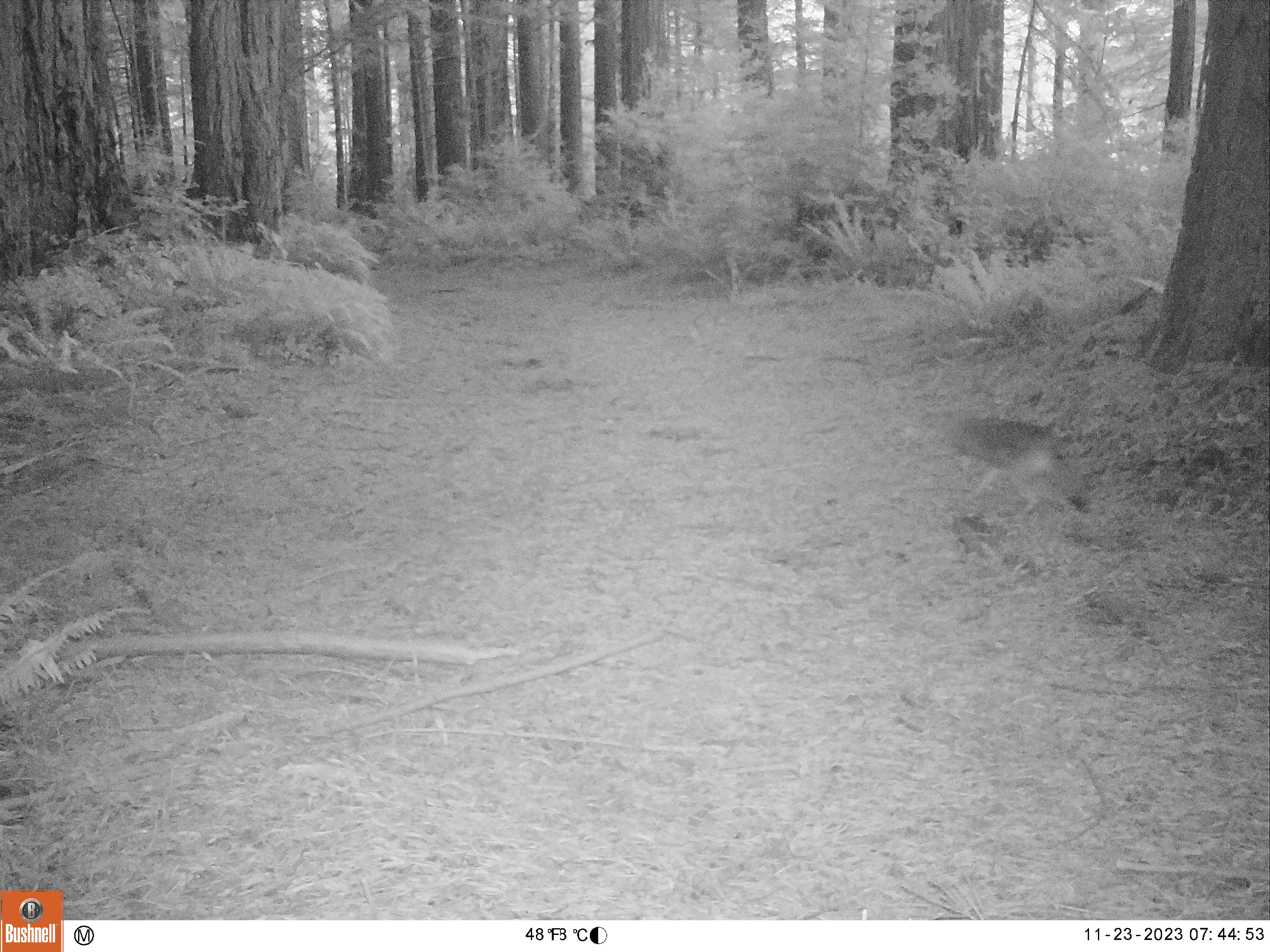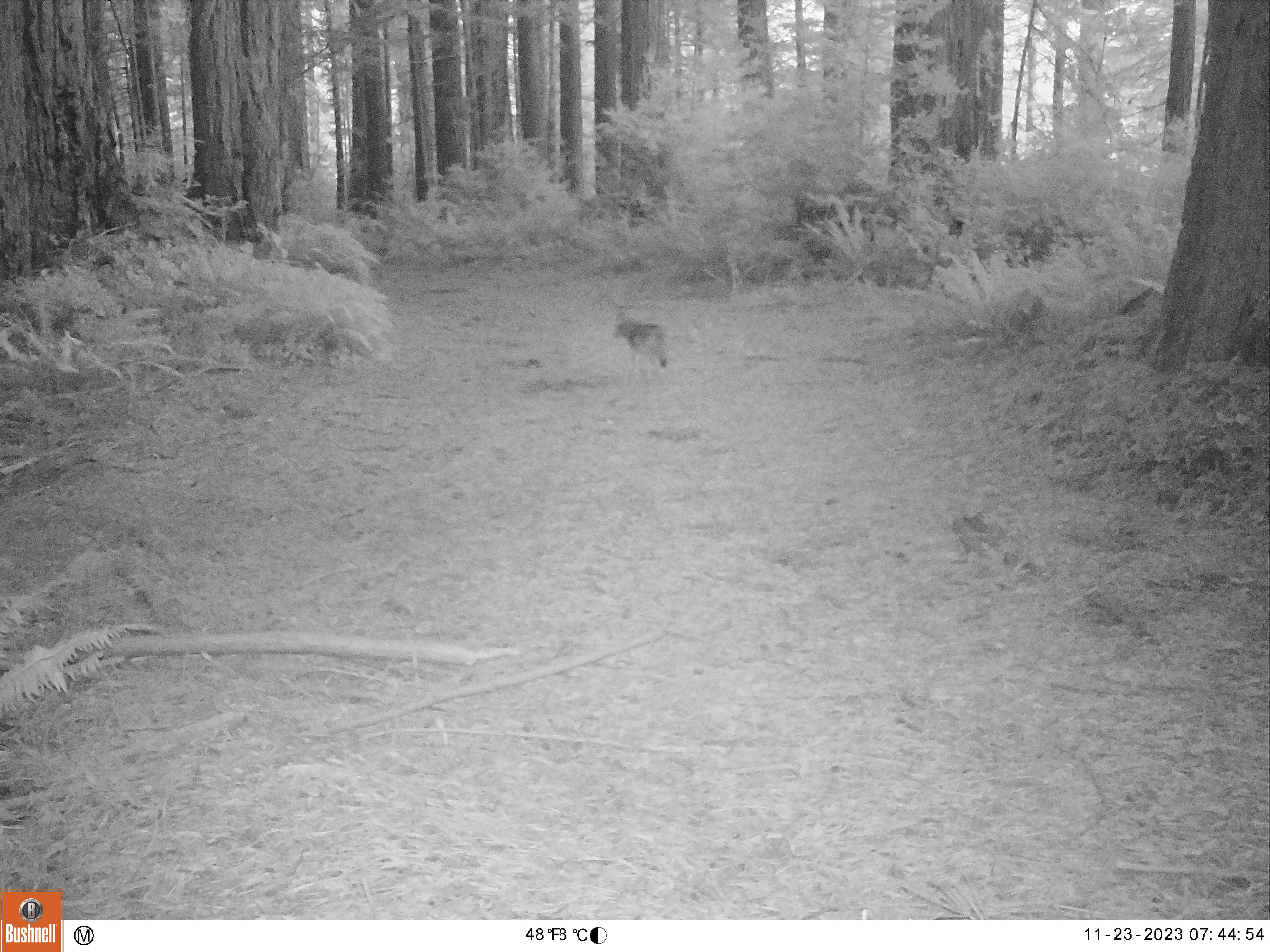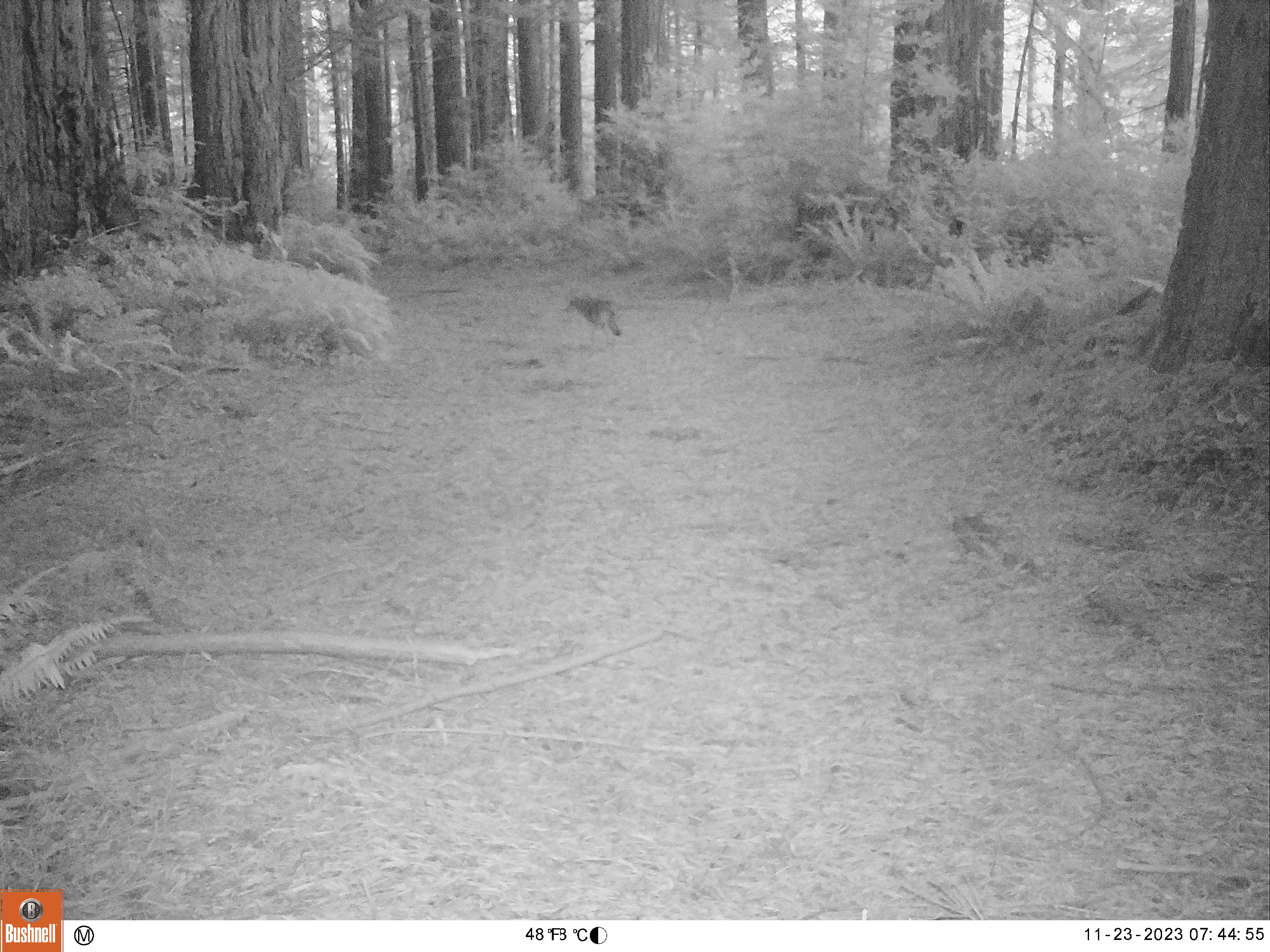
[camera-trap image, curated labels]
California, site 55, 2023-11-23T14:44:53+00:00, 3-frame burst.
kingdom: Animalia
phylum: Chordata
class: Mammalia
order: Carnivora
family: Canidae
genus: Canis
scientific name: Canis latrans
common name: coyote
Coyote (Canis latrans).